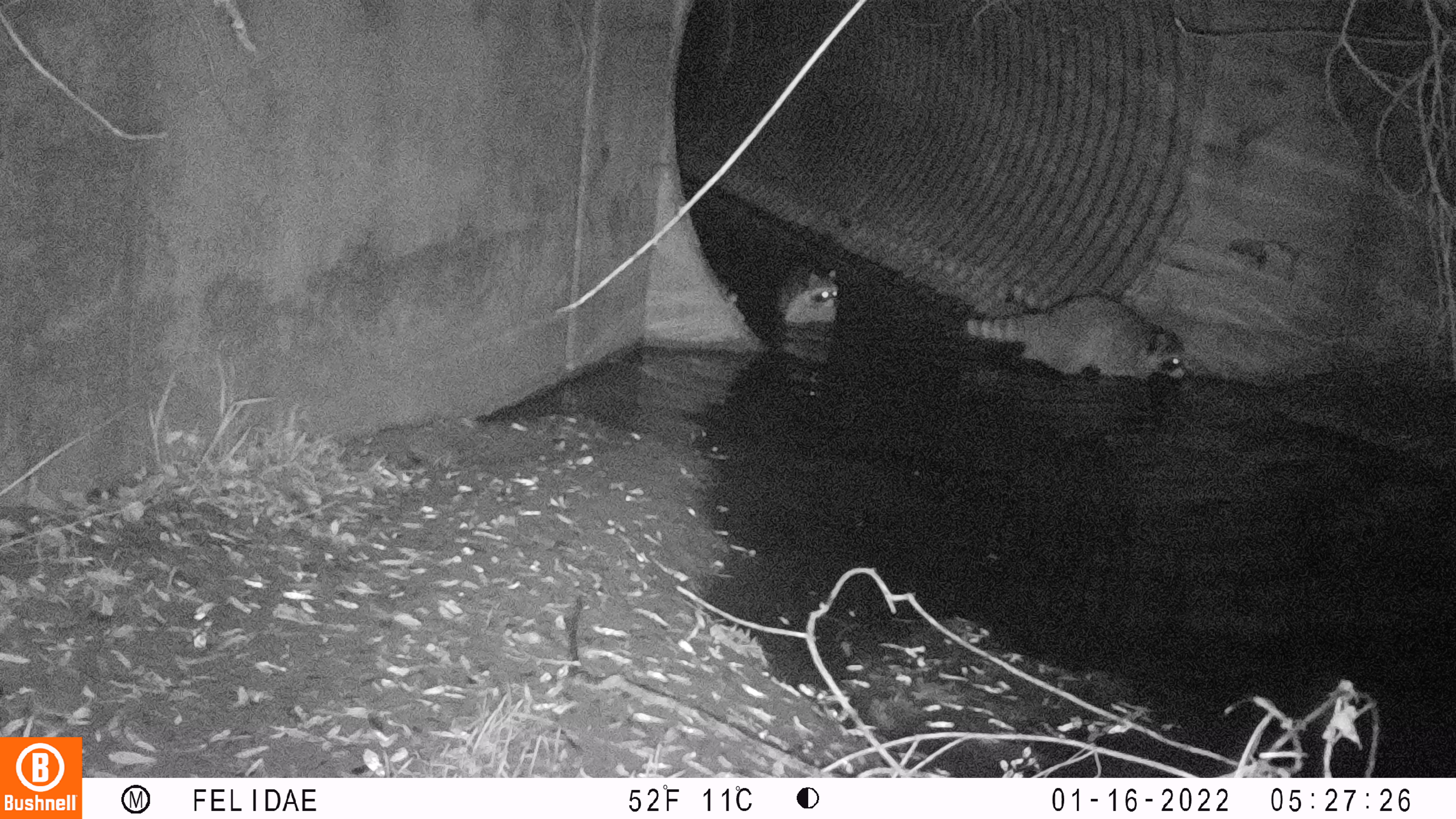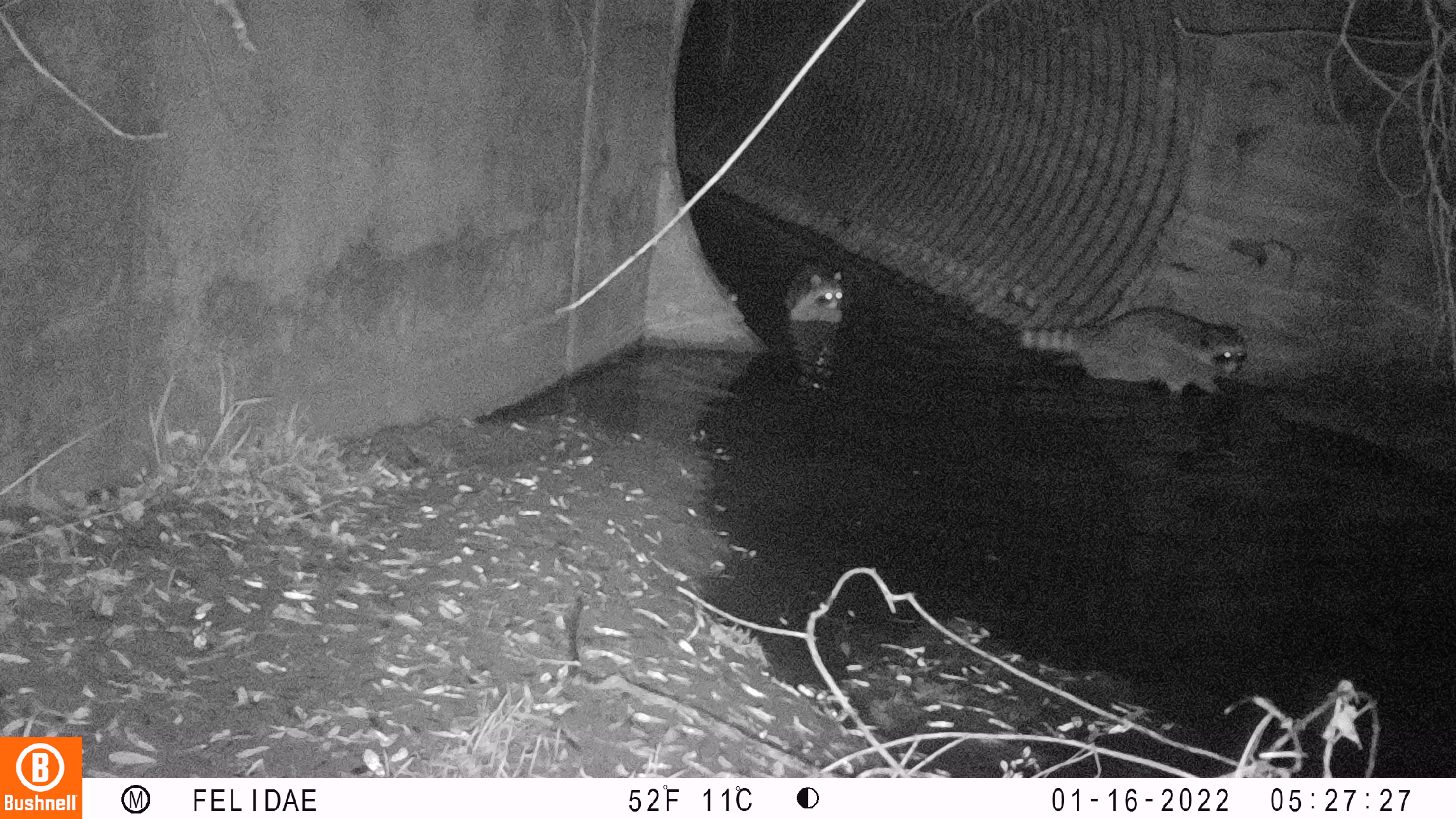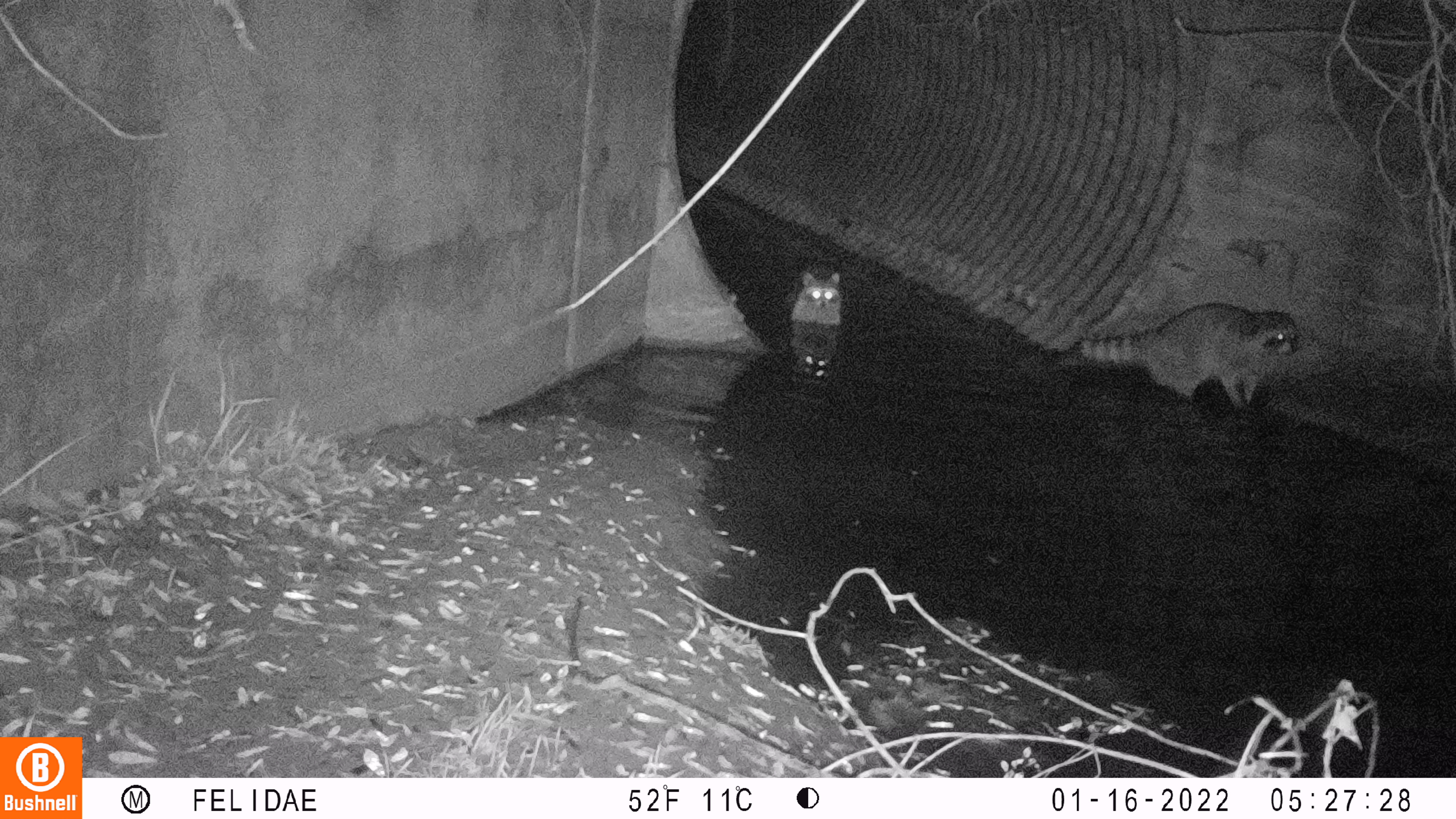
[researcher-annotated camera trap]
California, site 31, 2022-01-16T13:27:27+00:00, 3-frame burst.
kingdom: Animalia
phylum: Chordata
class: Mammalia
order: Carnivora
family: Procyonidae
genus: Procyon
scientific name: Procyon lotor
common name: raccoon